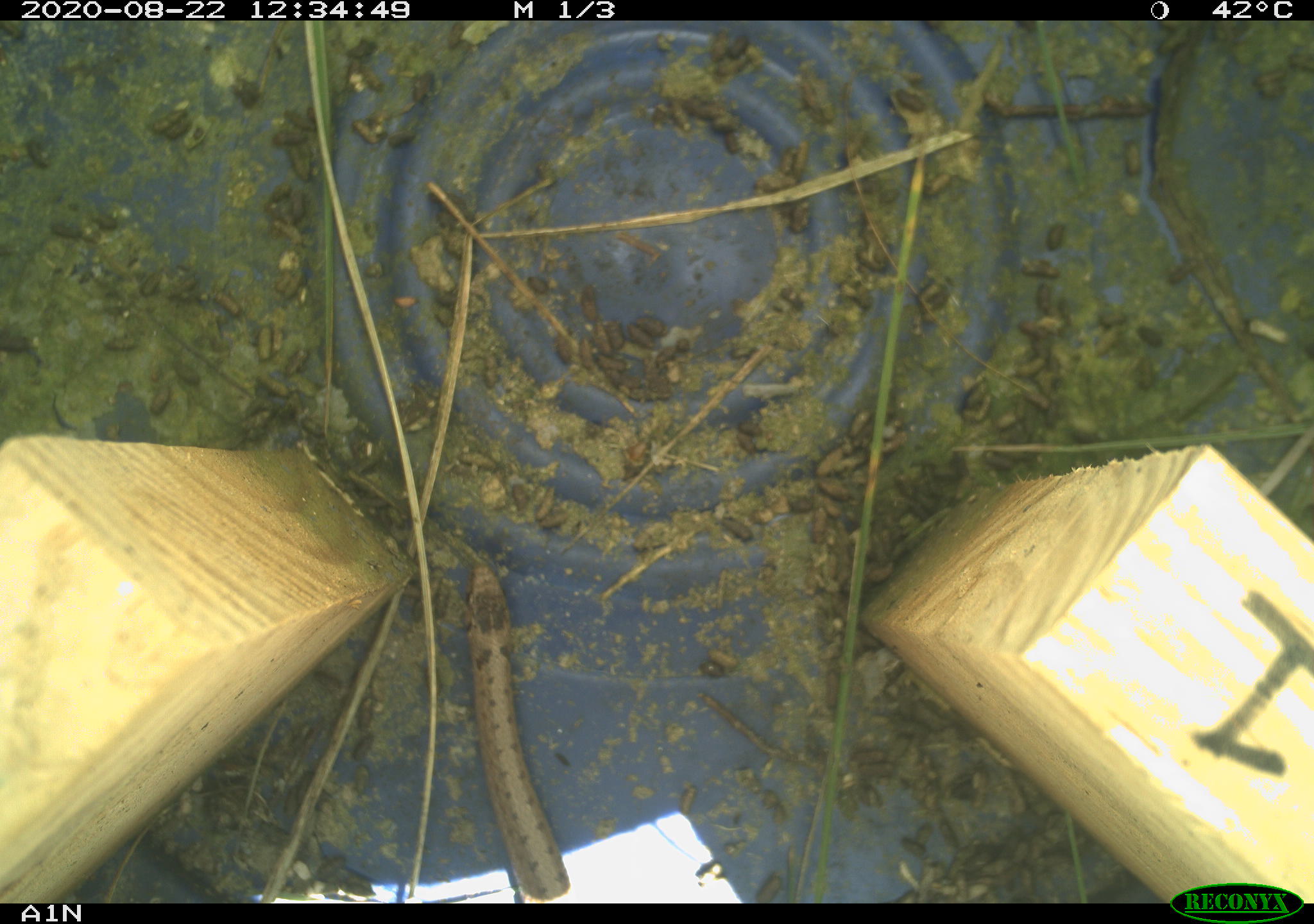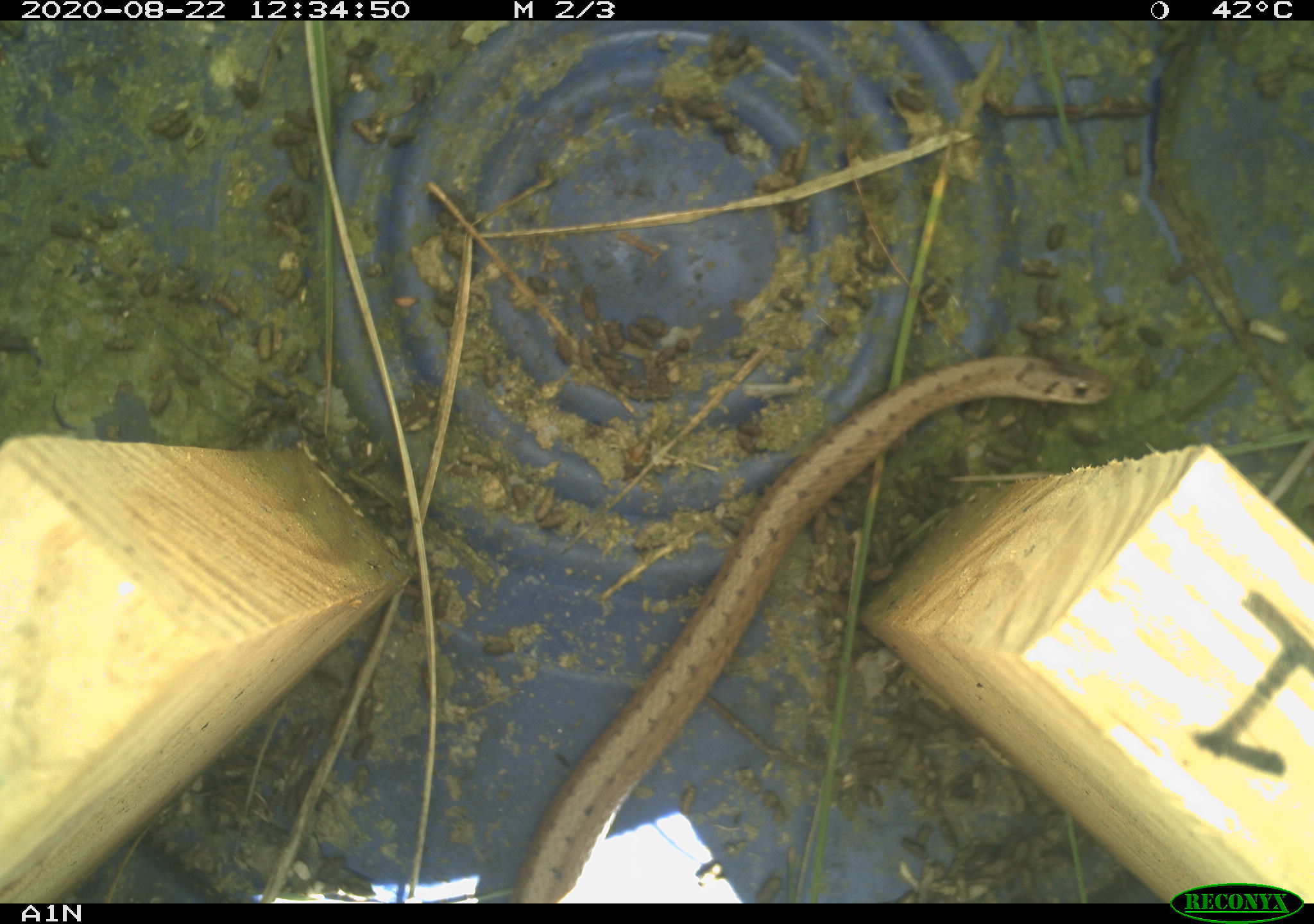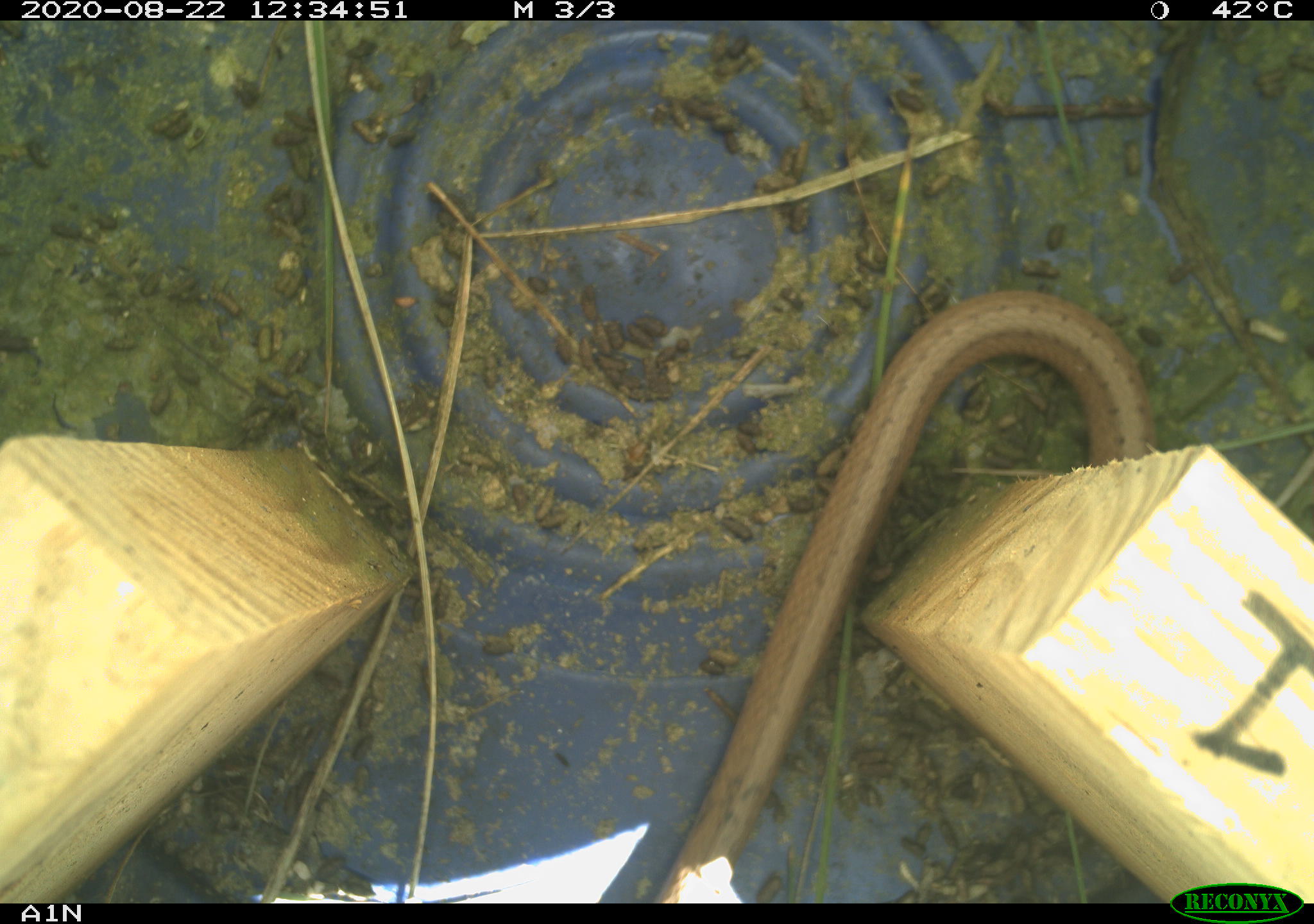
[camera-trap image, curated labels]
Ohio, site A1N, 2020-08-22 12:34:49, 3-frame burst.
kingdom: Animalia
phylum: Chordata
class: Reptilia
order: Squamata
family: Colubridae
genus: Storeria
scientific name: Storeria dekayi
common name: dekay's brownsnake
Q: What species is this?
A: Dekay's brownsnake (Storeria dekayi).